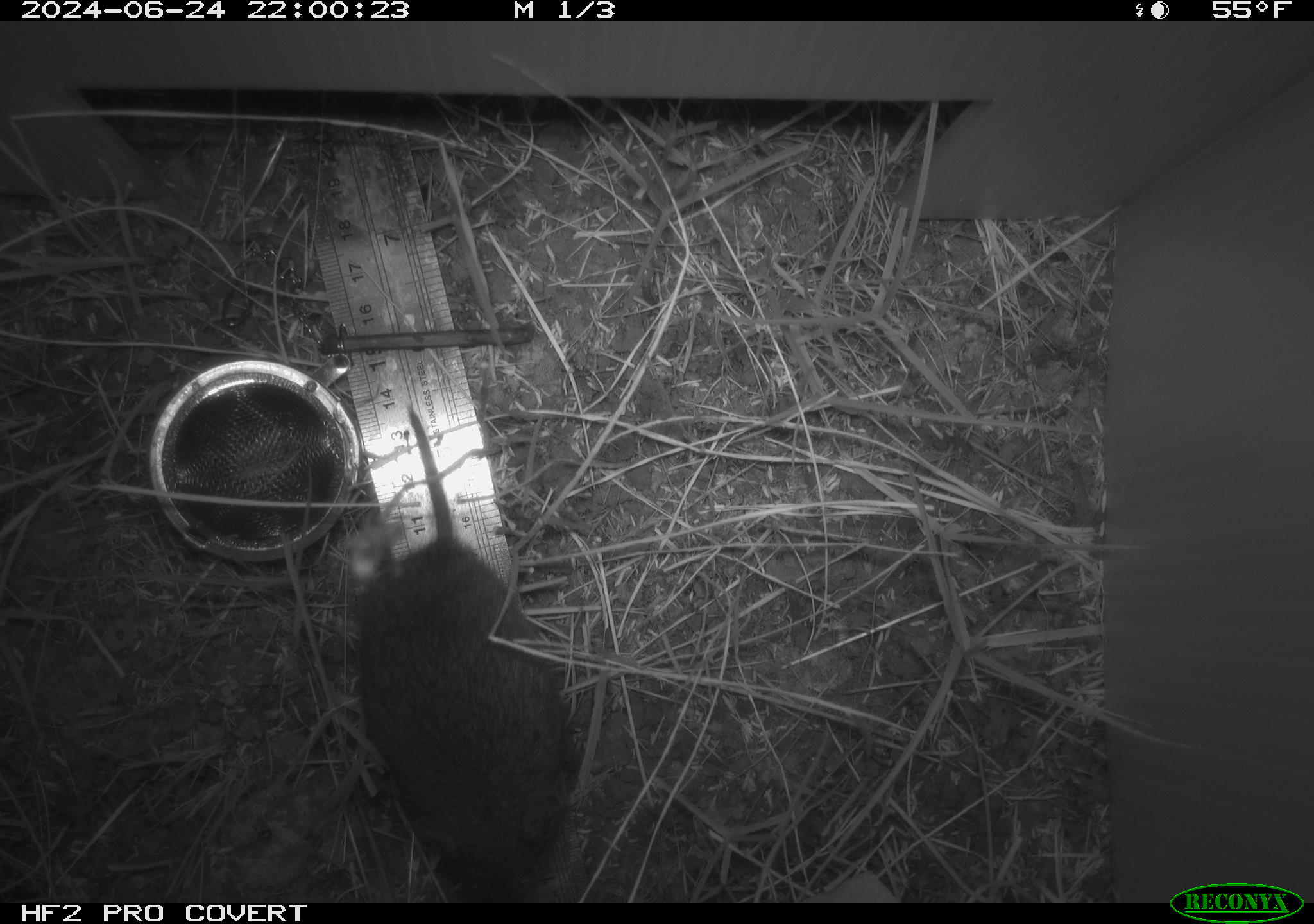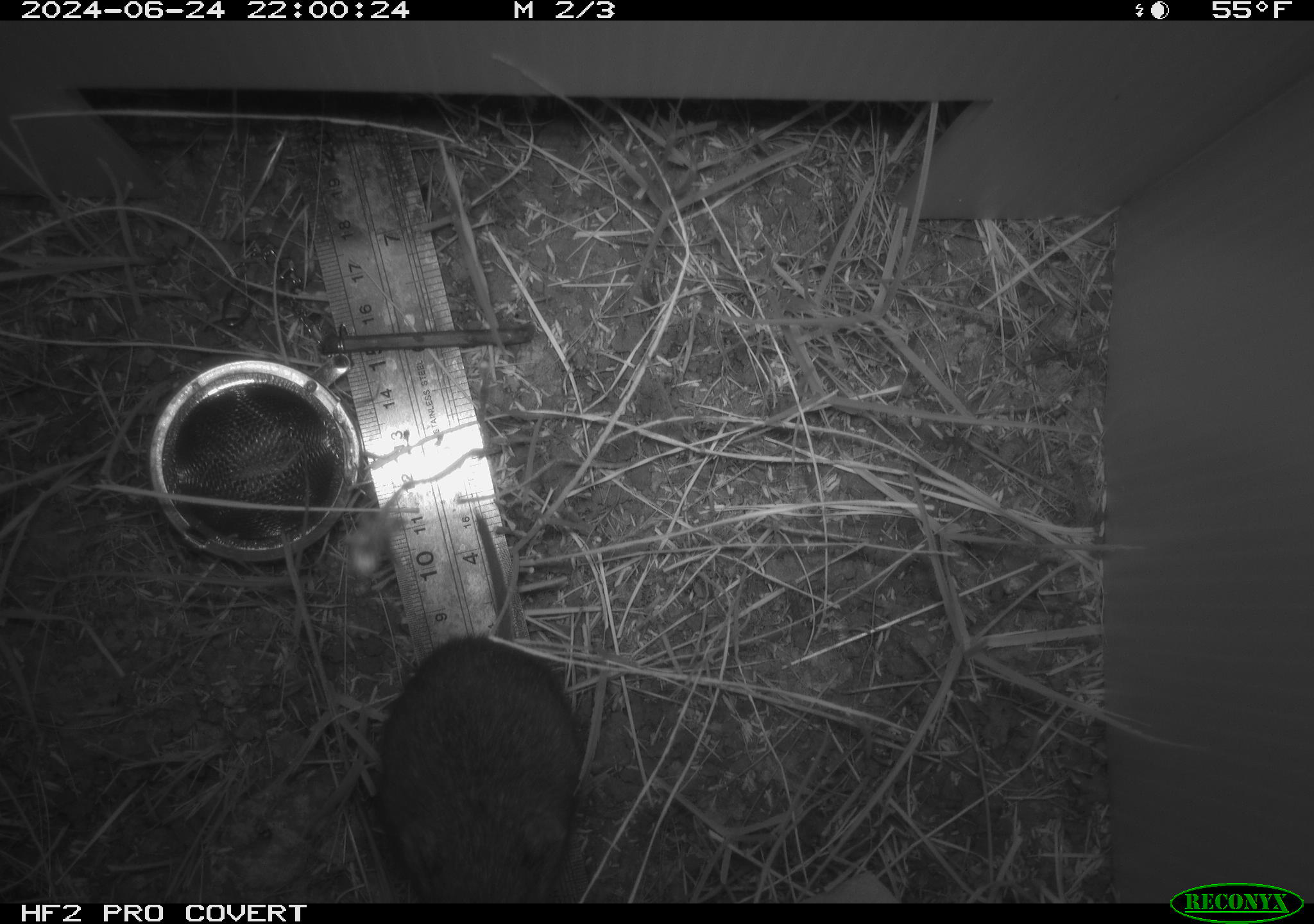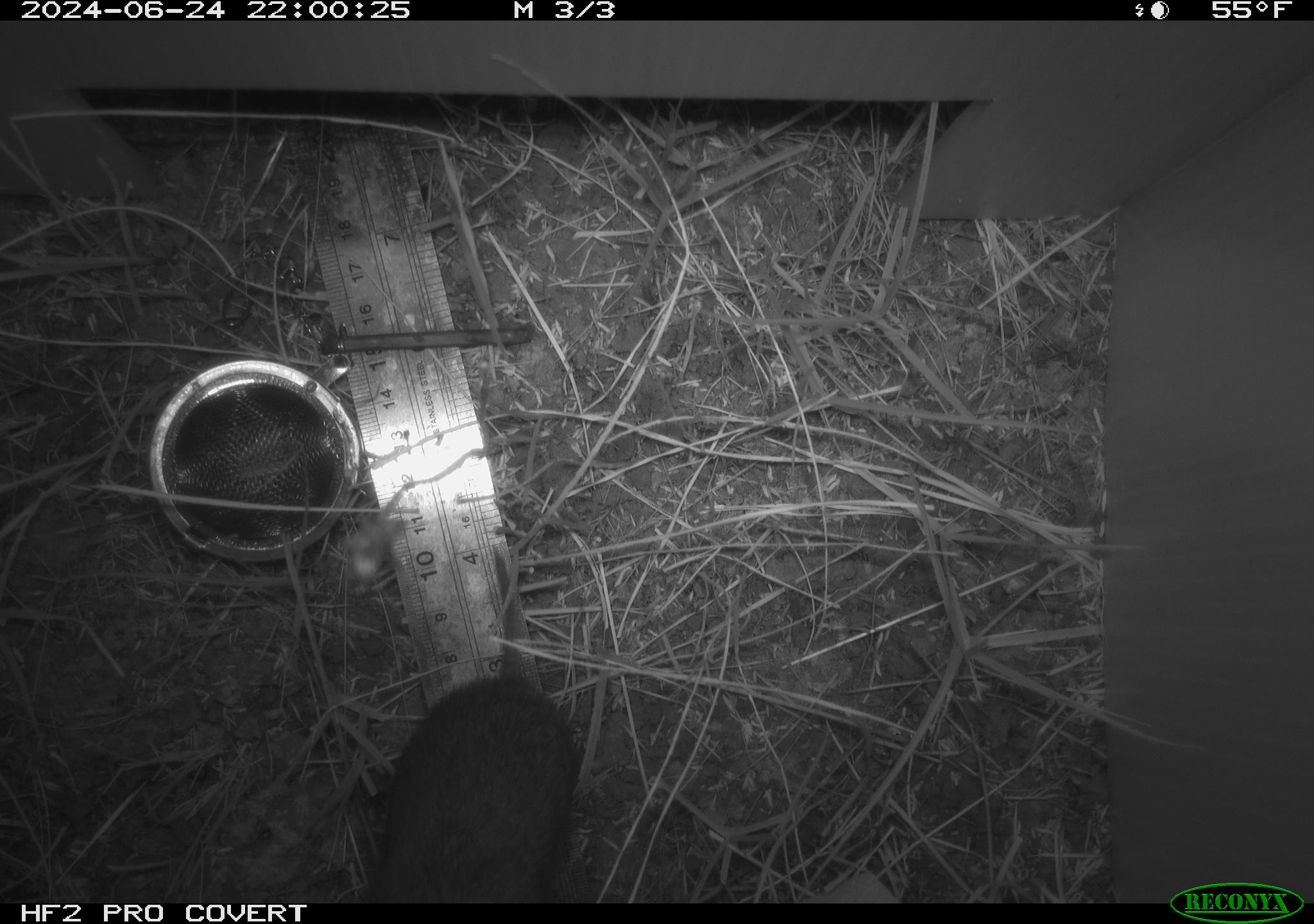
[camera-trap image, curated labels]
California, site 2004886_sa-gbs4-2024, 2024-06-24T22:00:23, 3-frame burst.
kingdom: Animalia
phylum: Chordata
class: Mammalia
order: Rodentia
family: Cricetidae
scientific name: Arvicolinae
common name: voles, lemmings, and muskrats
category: arvicolinae subfamily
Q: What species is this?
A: Arvicolinae subfamily (voles, lemmings, and muskrats) (Arvicolinae).